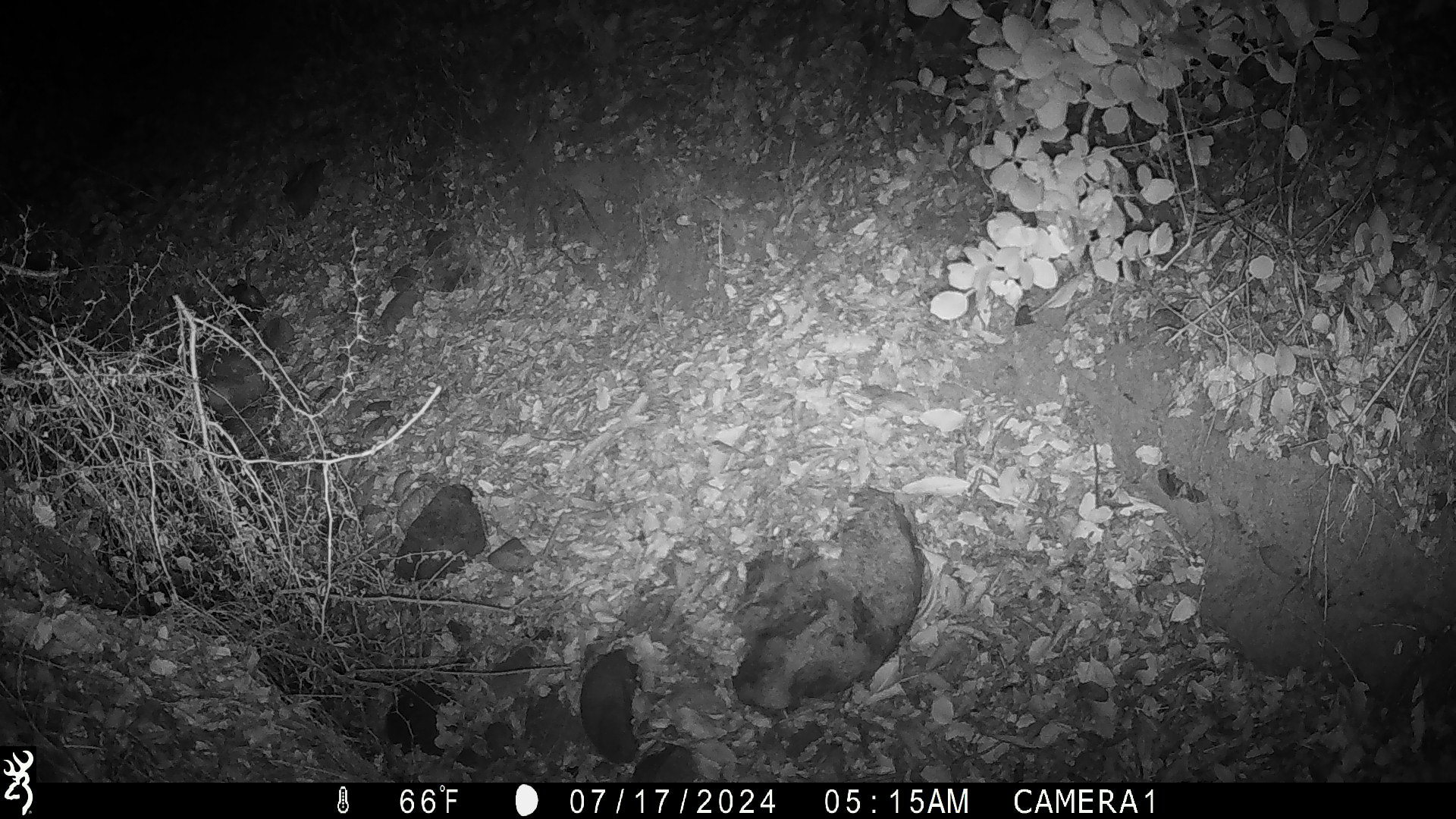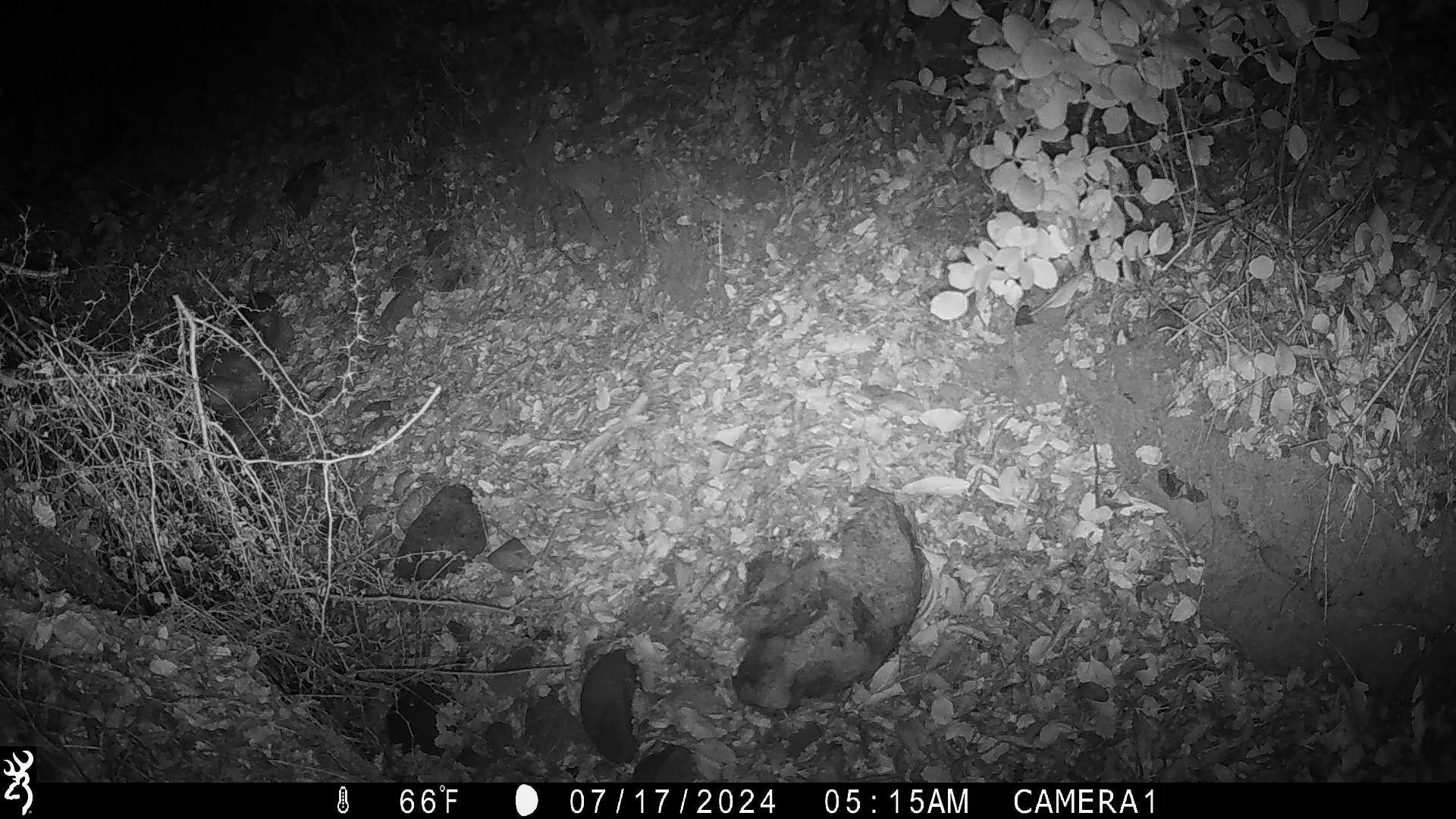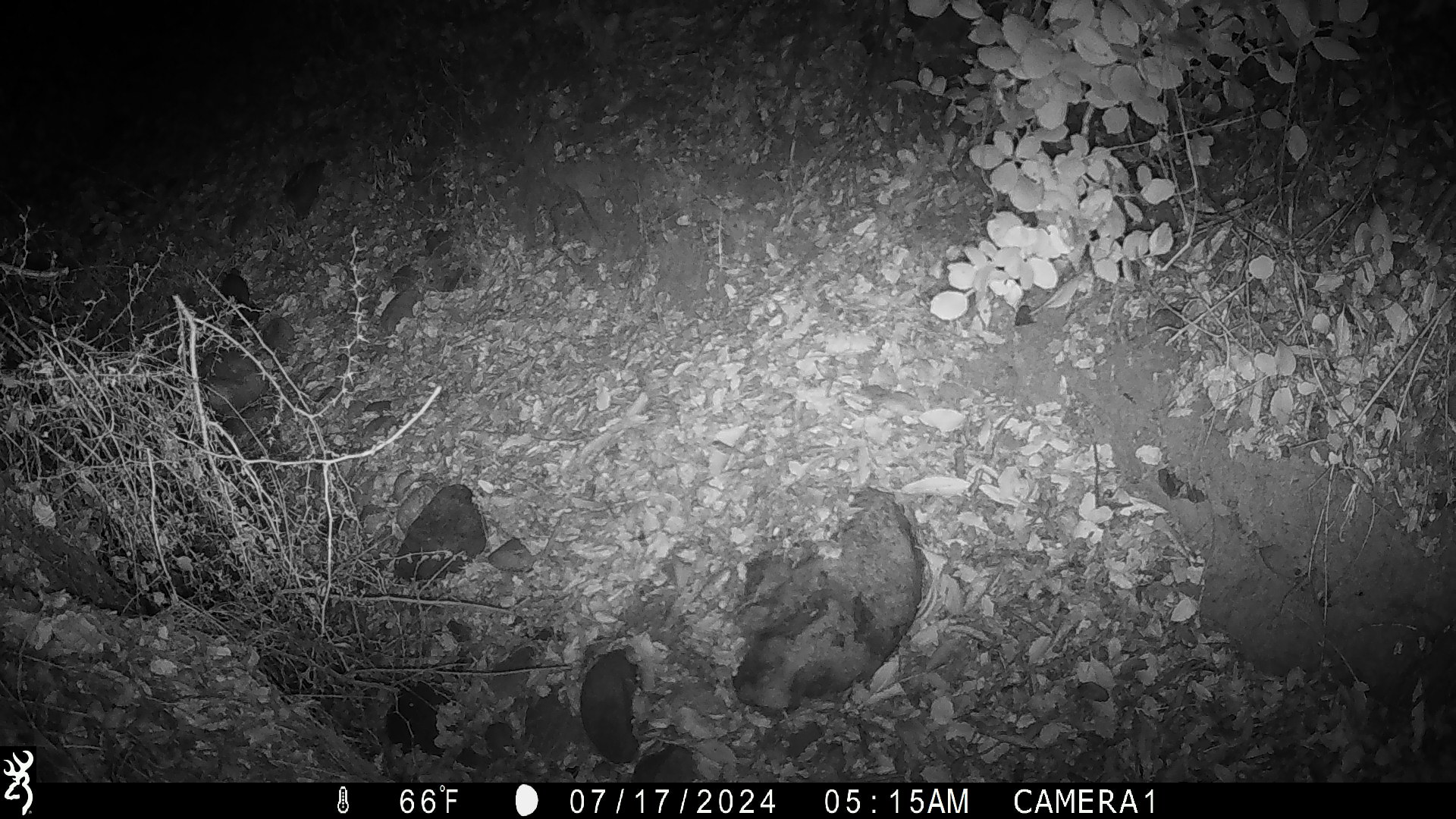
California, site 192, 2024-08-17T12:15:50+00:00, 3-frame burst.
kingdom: Animalia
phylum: Chordata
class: Mammalia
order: Rodentia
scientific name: Rodentia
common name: mouse or rat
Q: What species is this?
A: Mouse or rat (Rodentia).